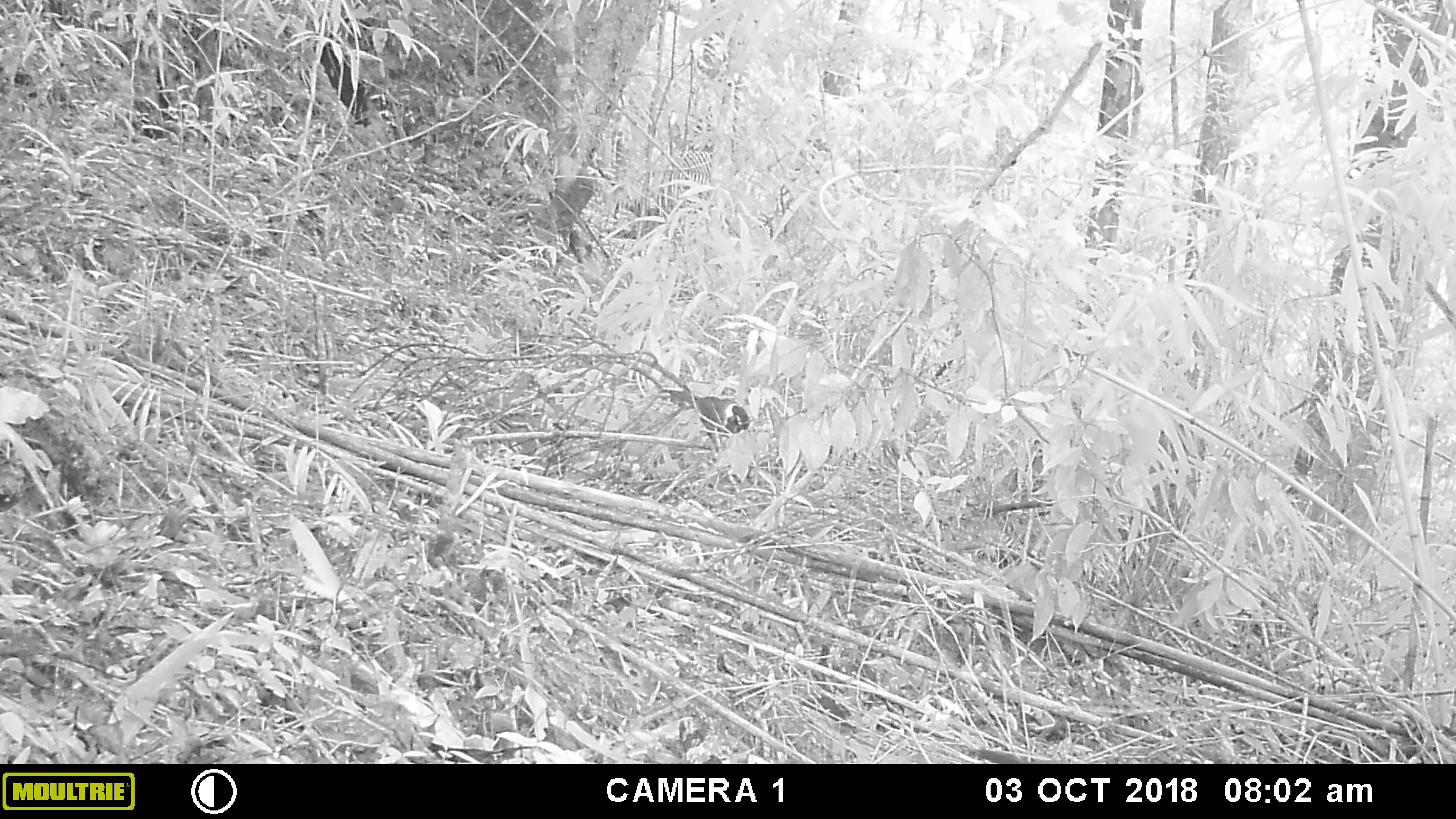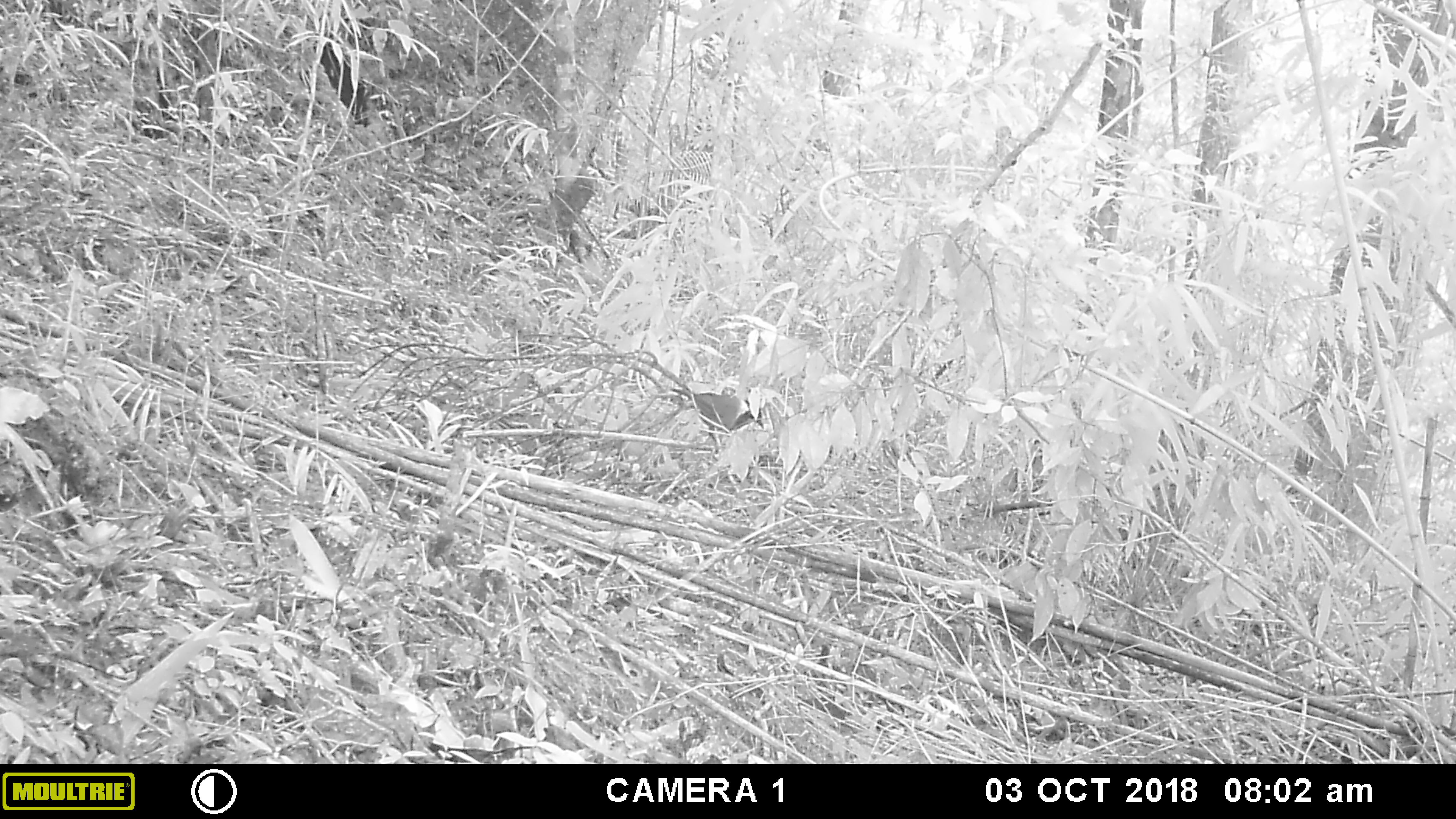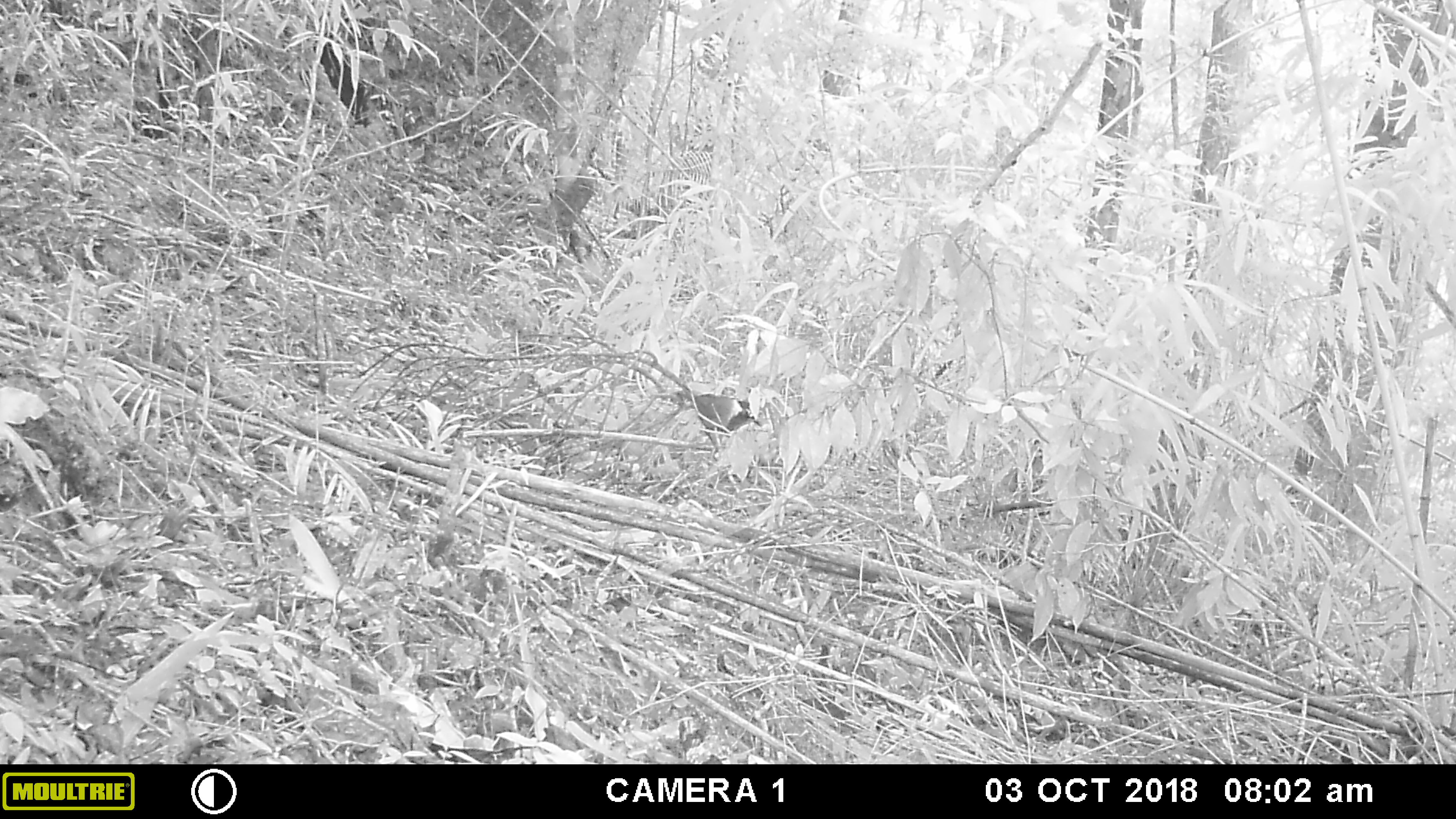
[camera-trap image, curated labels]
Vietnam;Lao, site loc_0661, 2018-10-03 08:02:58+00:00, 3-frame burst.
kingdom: Animalia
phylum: Chordata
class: Aves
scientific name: Aves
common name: bird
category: unidentified bird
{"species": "unidentified bird (bird) (Aves)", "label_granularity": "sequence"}